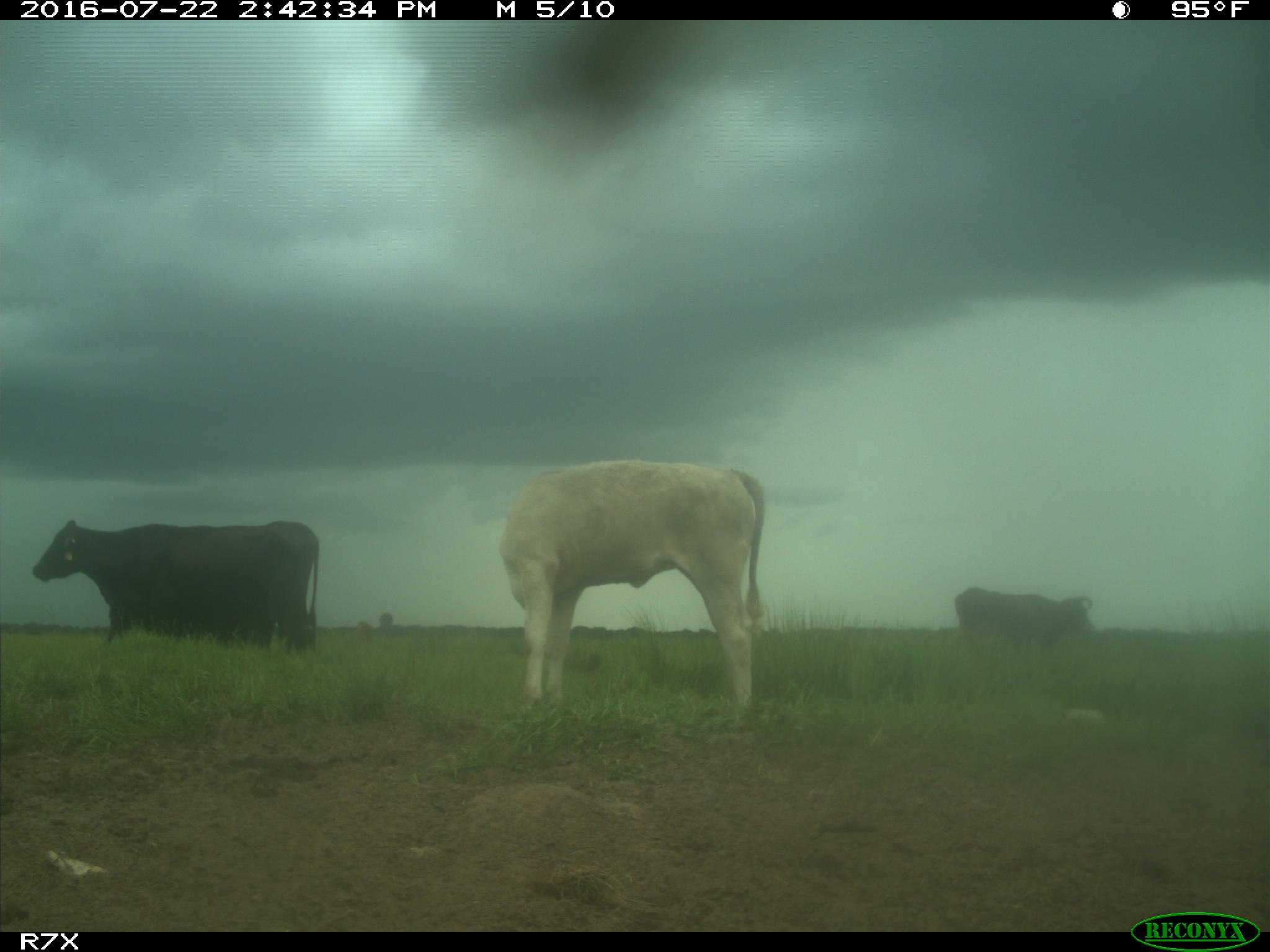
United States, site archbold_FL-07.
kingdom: Animalia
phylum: Chordata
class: Mammalia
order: Artiodactyla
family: Bovidae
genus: Bos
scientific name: Bos taurus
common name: domestic cow